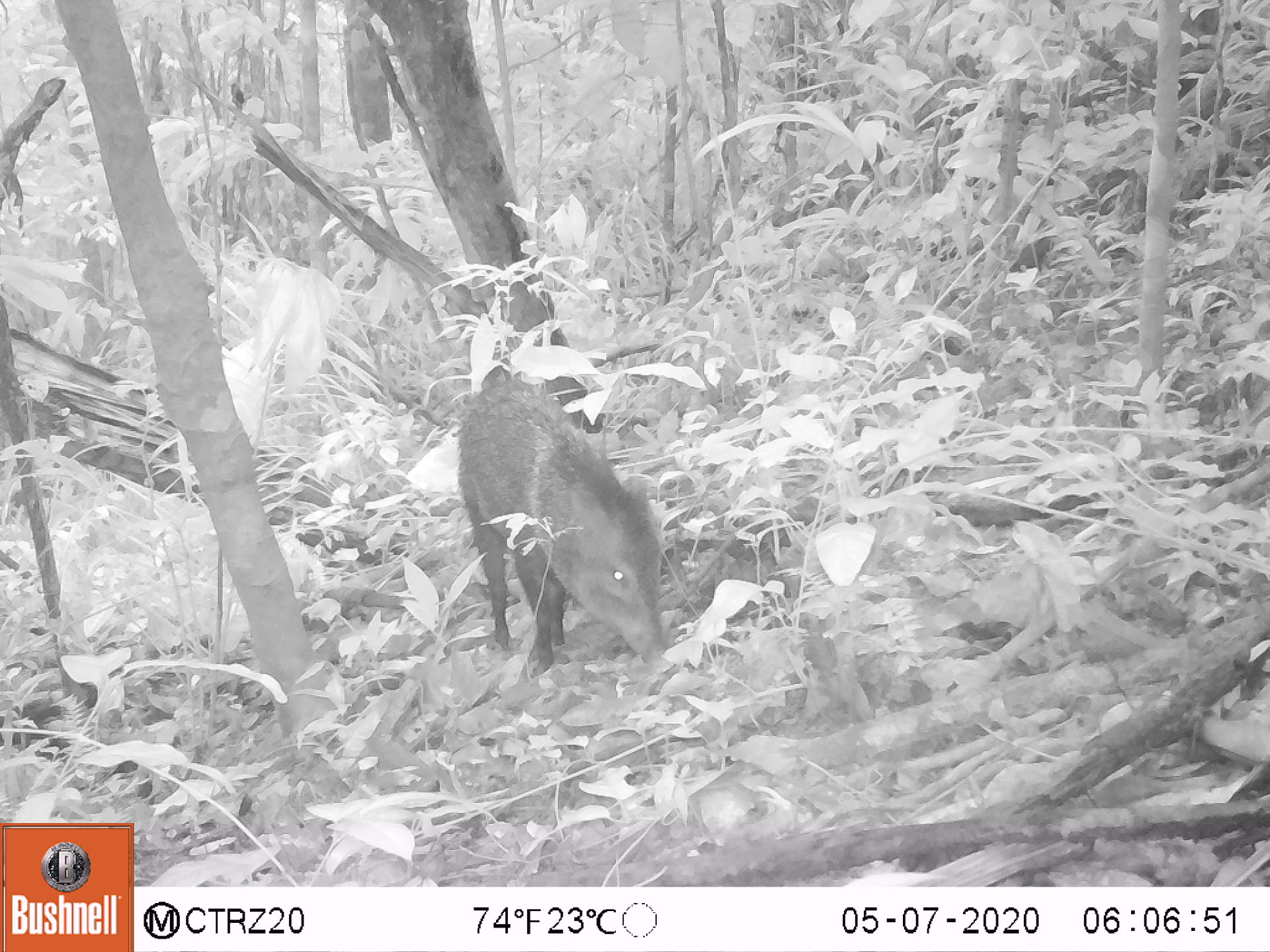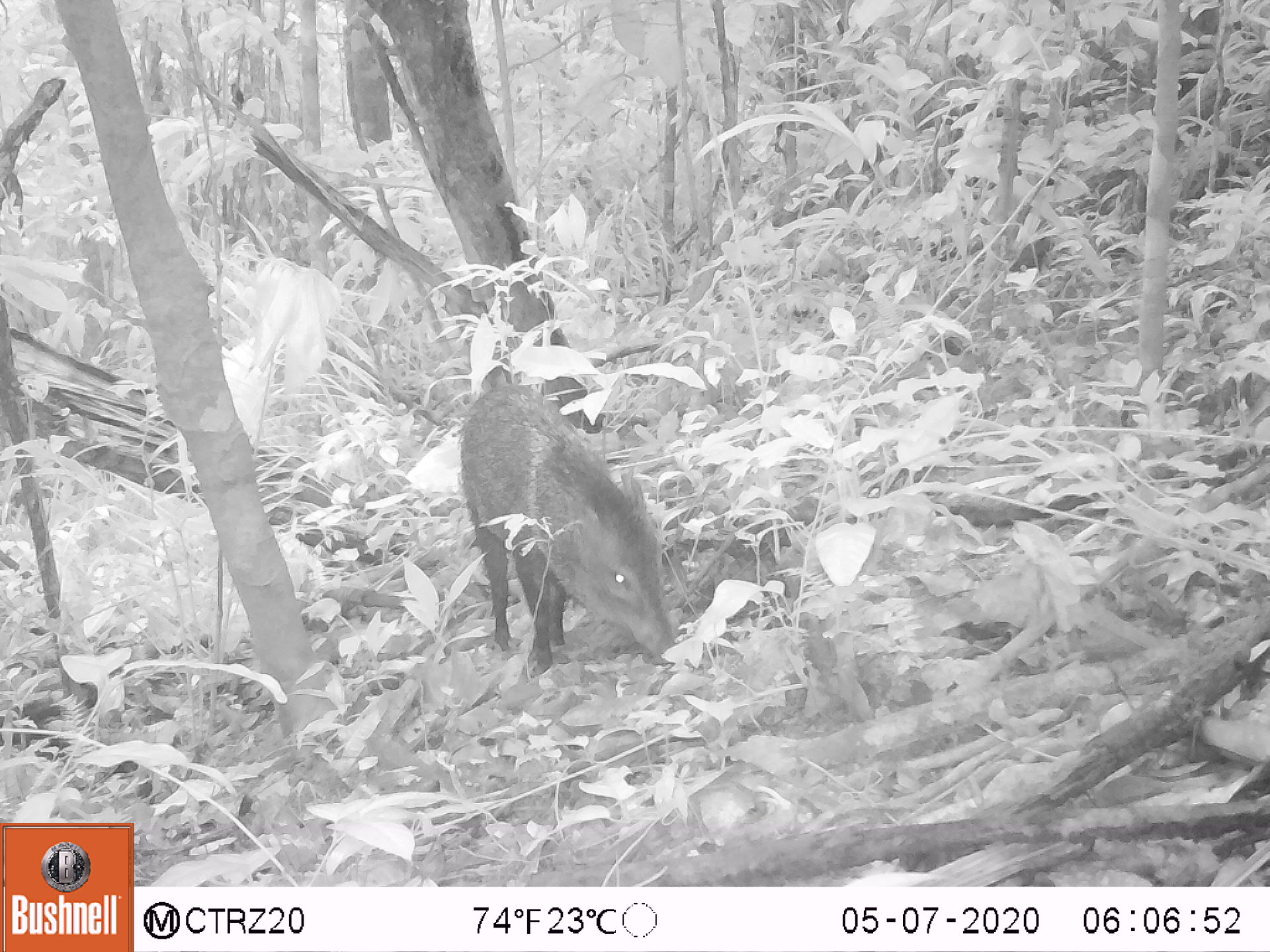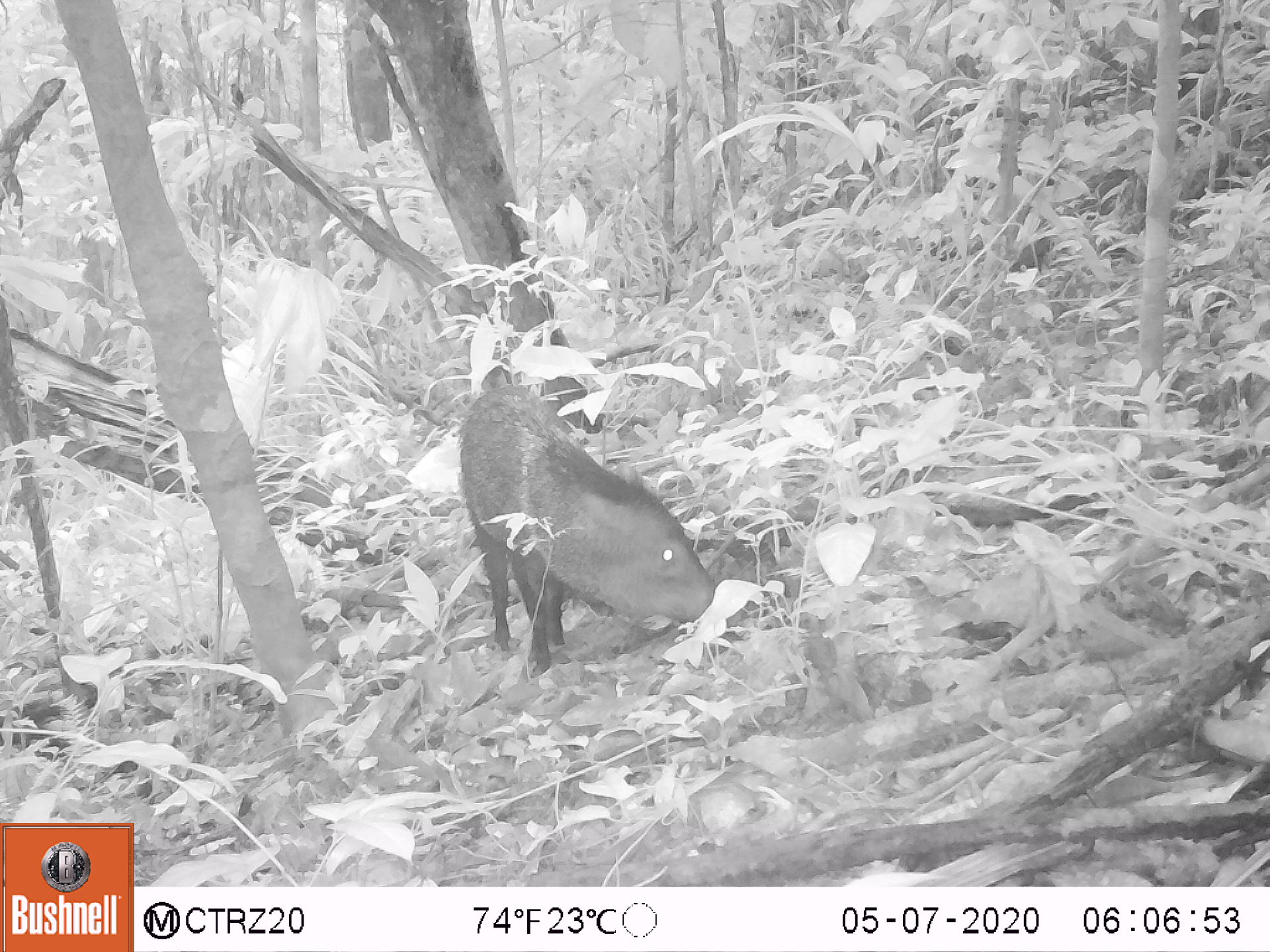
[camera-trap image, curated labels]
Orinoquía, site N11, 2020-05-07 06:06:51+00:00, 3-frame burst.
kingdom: Animalia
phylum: Chordata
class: Mammalia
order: Artiodactyla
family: Tayassuidae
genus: Pecari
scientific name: Pecari tajacu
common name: collared peccary